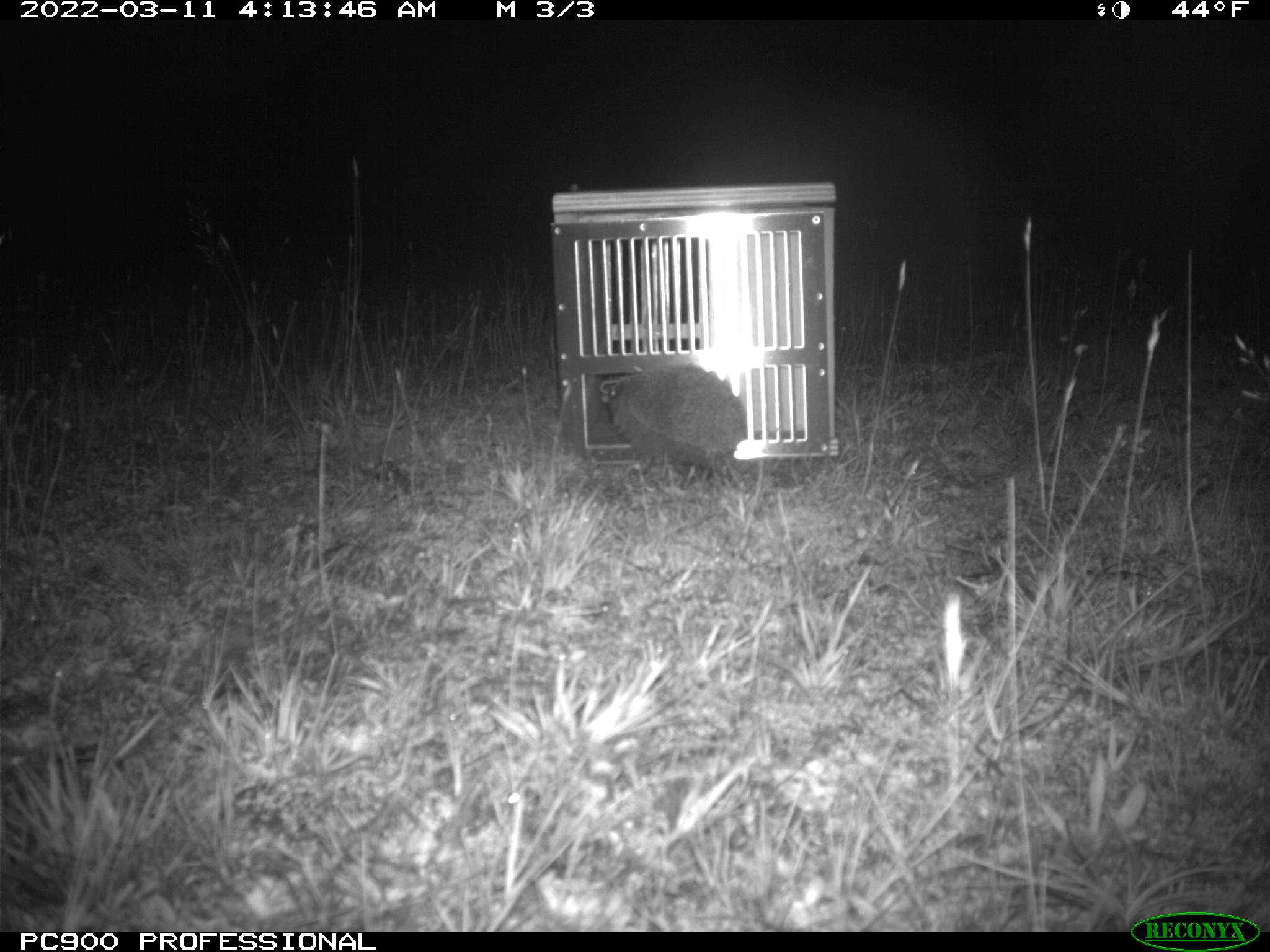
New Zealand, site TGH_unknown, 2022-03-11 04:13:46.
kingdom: Animalia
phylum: Chordata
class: Mammalia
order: Eulipotyphla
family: Erinaceidae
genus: Erinaceus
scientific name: Erinaceus europaeus europaeus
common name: european hedgehog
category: hedgehog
Hedgehog (european hedgehog) (Erinaceus europaeus europaeus).